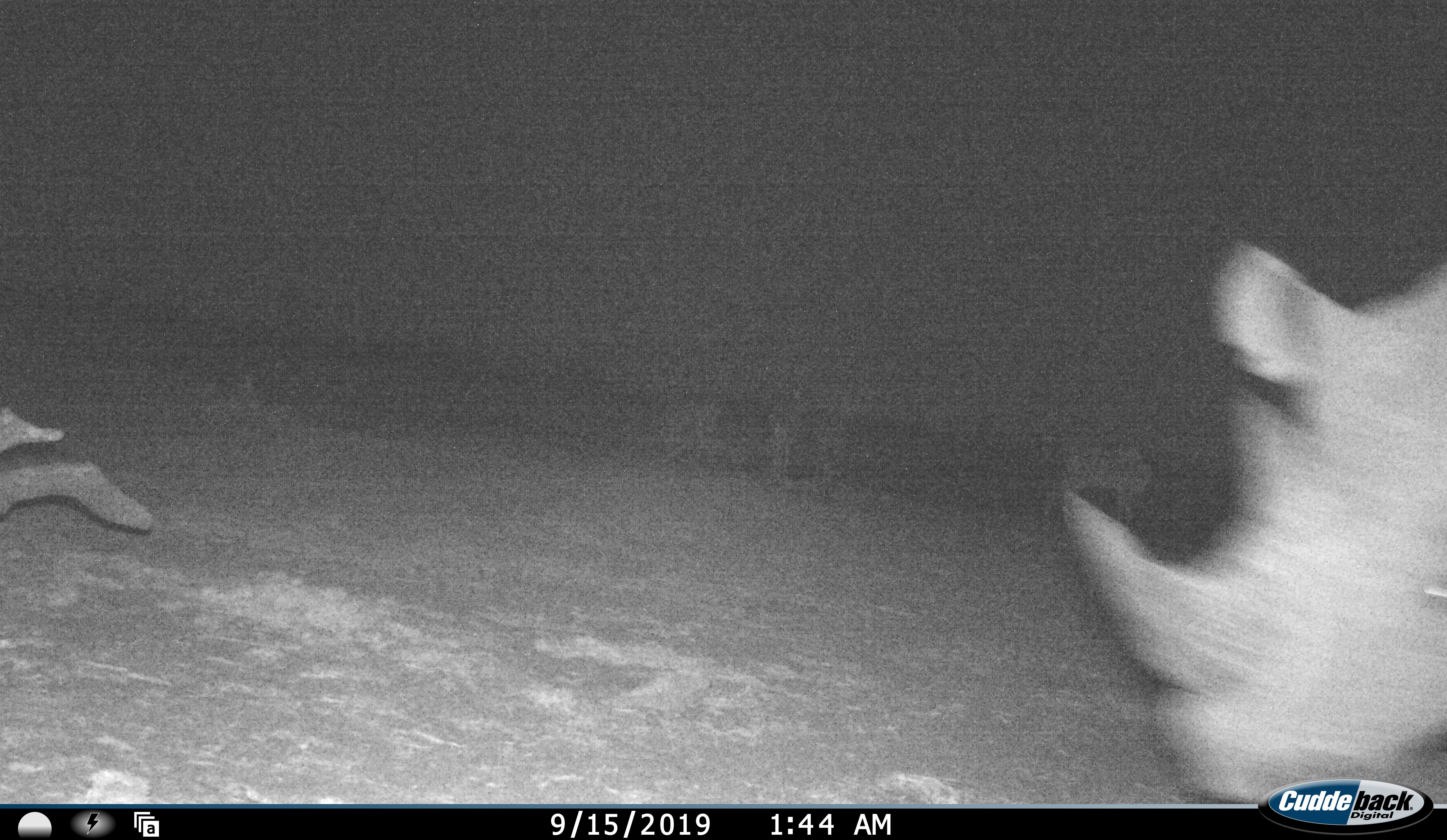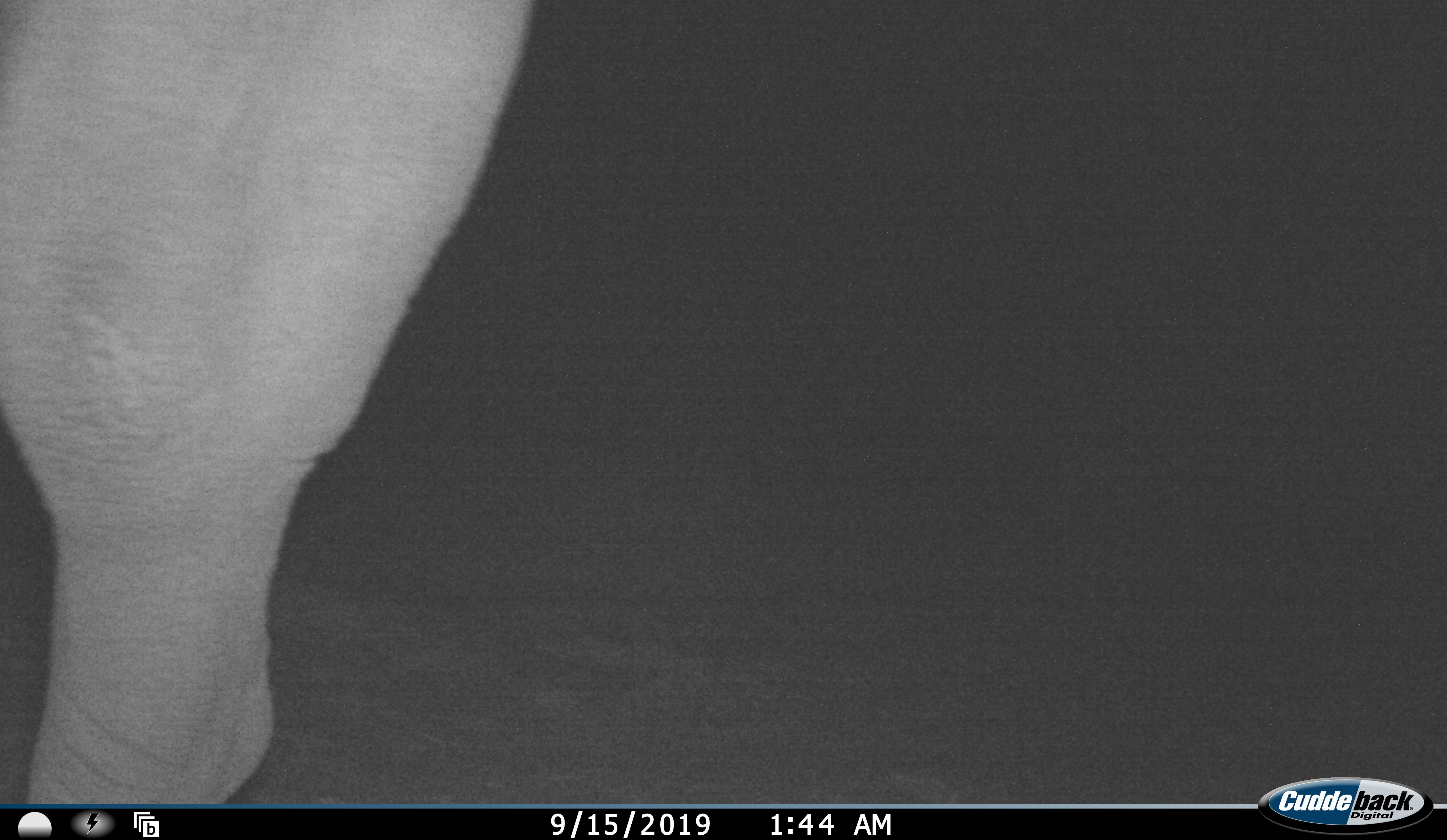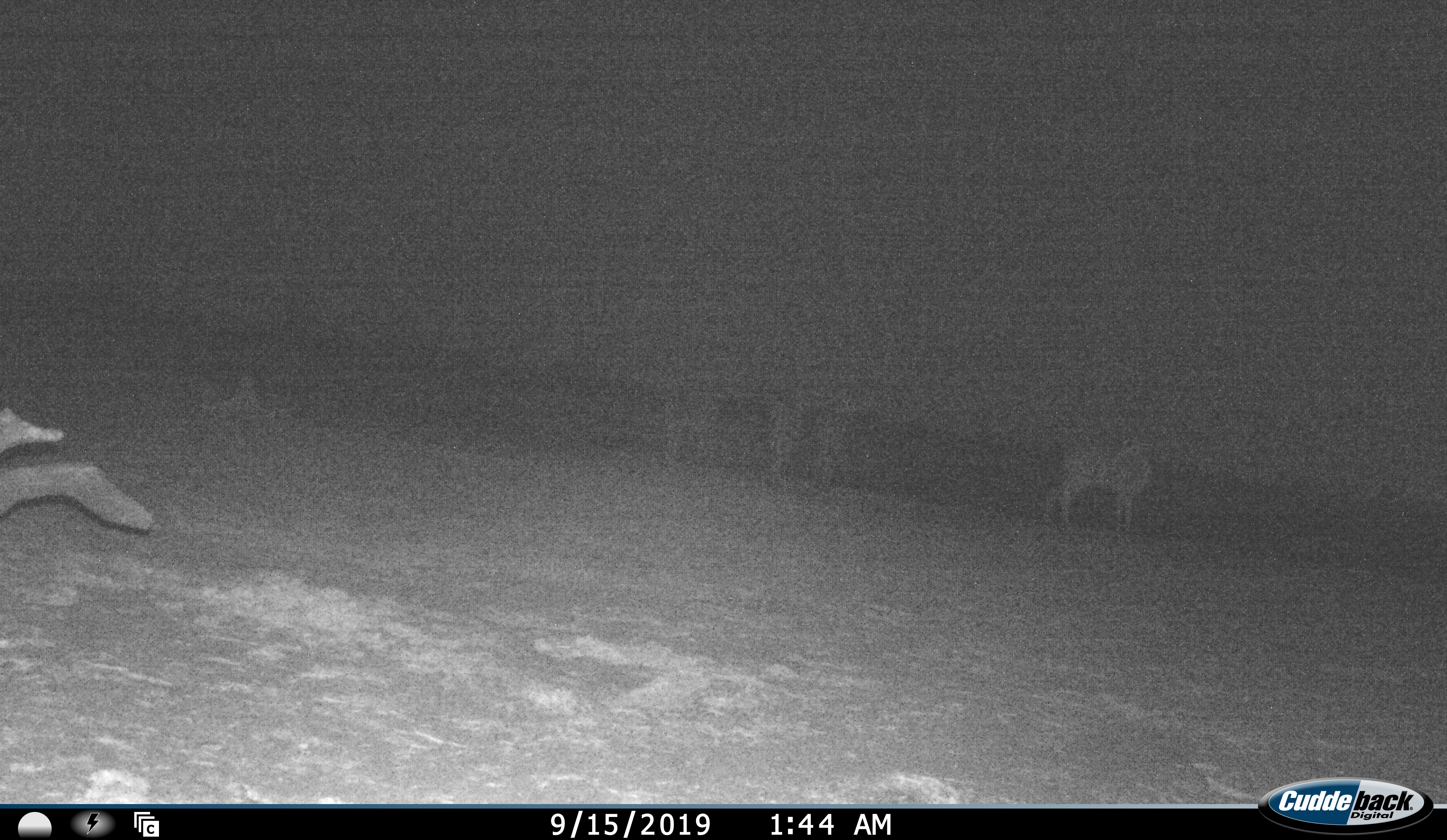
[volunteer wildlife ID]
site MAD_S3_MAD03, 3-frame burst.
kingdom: Animalia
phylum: Chordata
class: Mammalia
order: Perissodactyla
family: Rhinocerotidae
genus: Ceratotherium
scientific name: Ceratotherium simum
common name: white rhinoceros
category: rhinoceroswhite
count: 1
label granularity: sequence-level